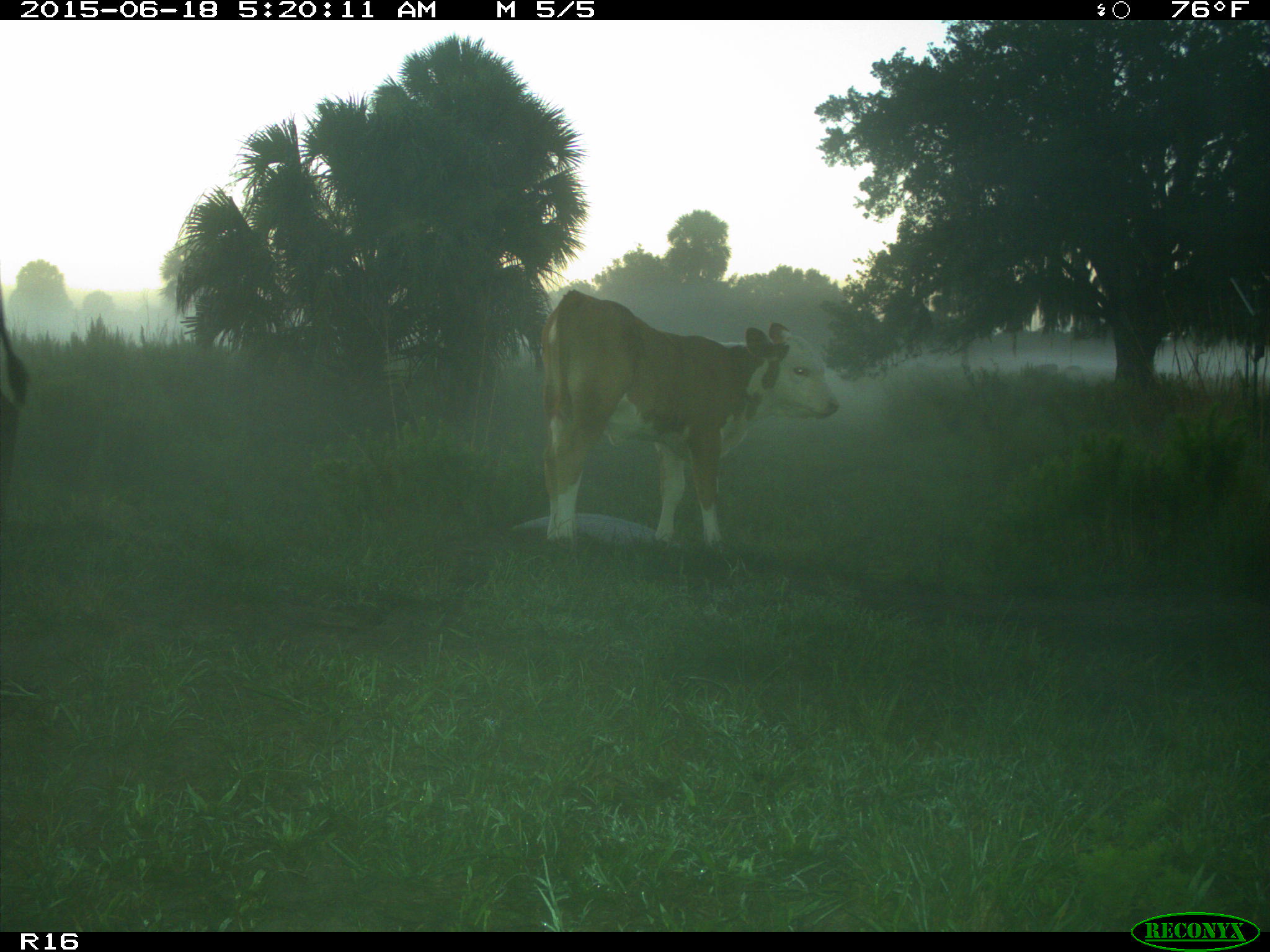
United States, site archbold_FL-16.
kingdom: Animalia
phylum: Chordata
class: Mammalia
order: Artiodactyla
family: Bovidae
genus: Bos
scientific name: Bos taurus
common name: domestic cow